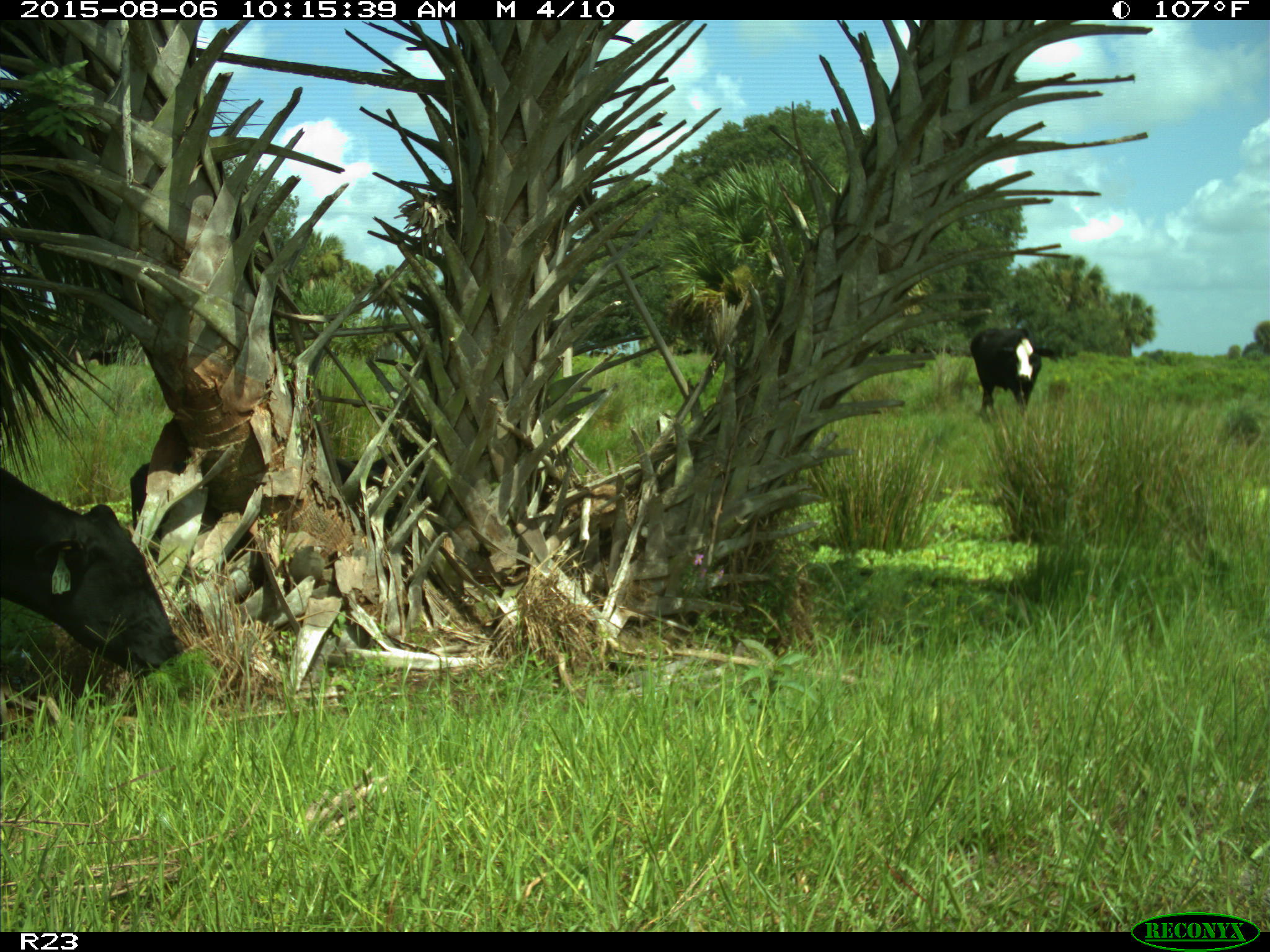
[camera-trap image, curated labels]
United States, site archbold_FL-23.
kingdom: Animalia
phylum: Chordata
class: Mammalia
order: Artiodactyla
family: Bovidae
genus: Bos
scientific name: Bos taurus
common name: domestic cow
Bos taurus (domestic cow).